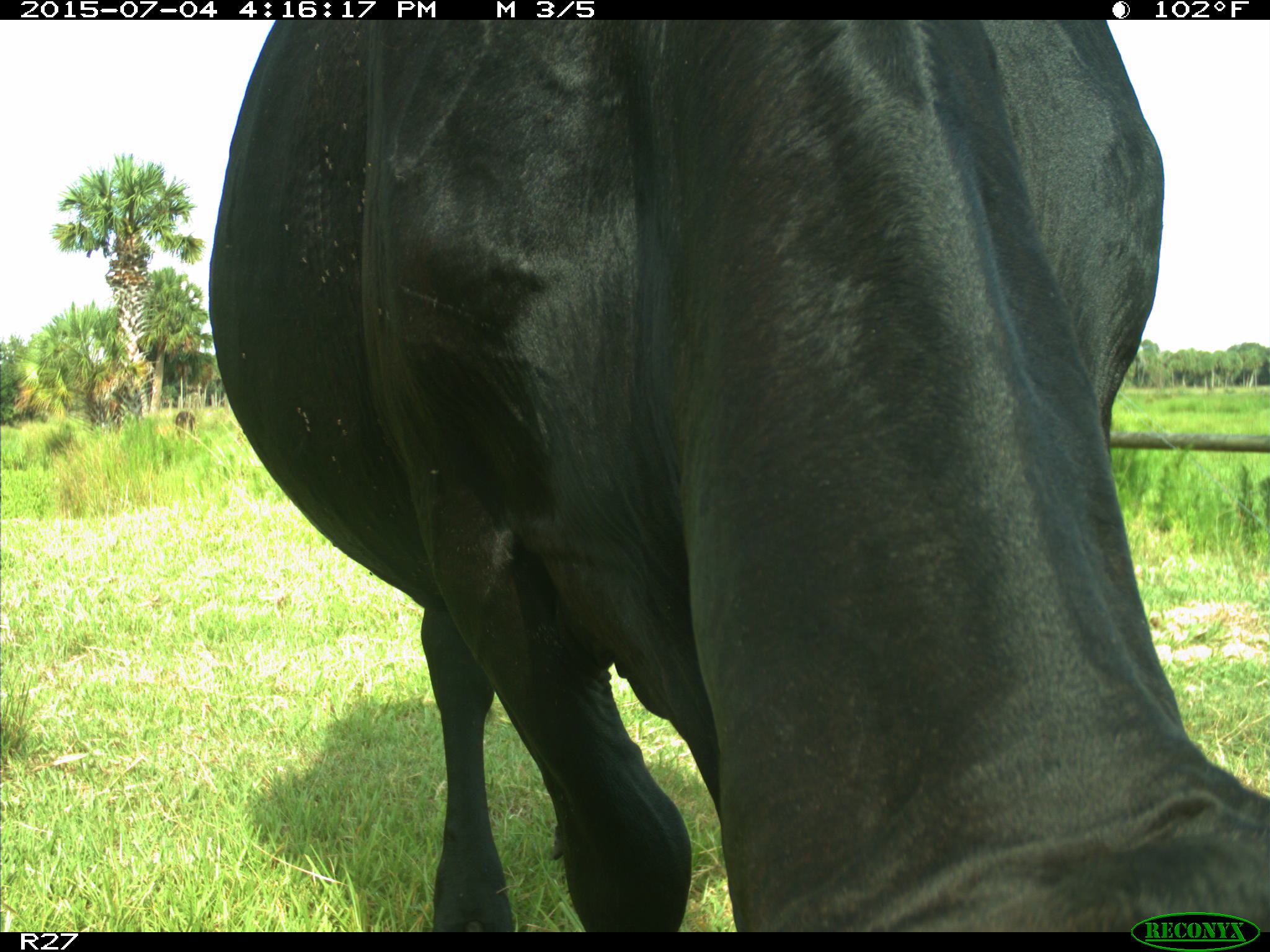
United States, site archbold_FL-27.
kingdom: Animalia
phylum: Chordata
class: Mammalia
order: Artiodactyla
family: Bovidae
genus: Bos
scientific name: Bos taurus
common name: domestic cow